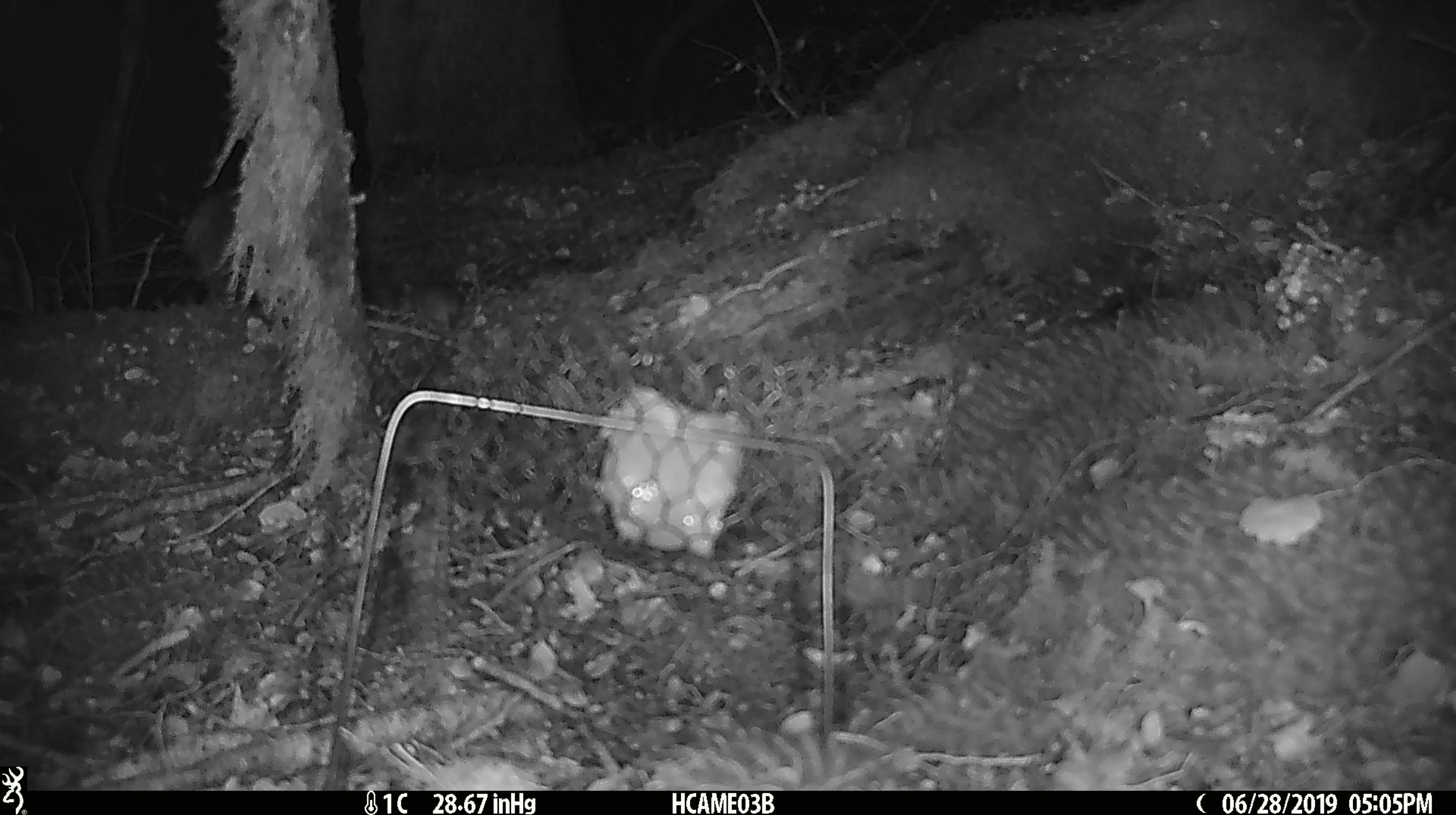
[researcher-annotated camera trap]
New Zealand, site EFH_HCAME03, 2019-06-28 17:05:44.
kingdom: Animalia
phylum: Chordata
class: Mammalia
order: Rodentia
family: Muridae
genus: Mus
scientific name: Mus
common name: mouse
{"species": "mouse (Mus)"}